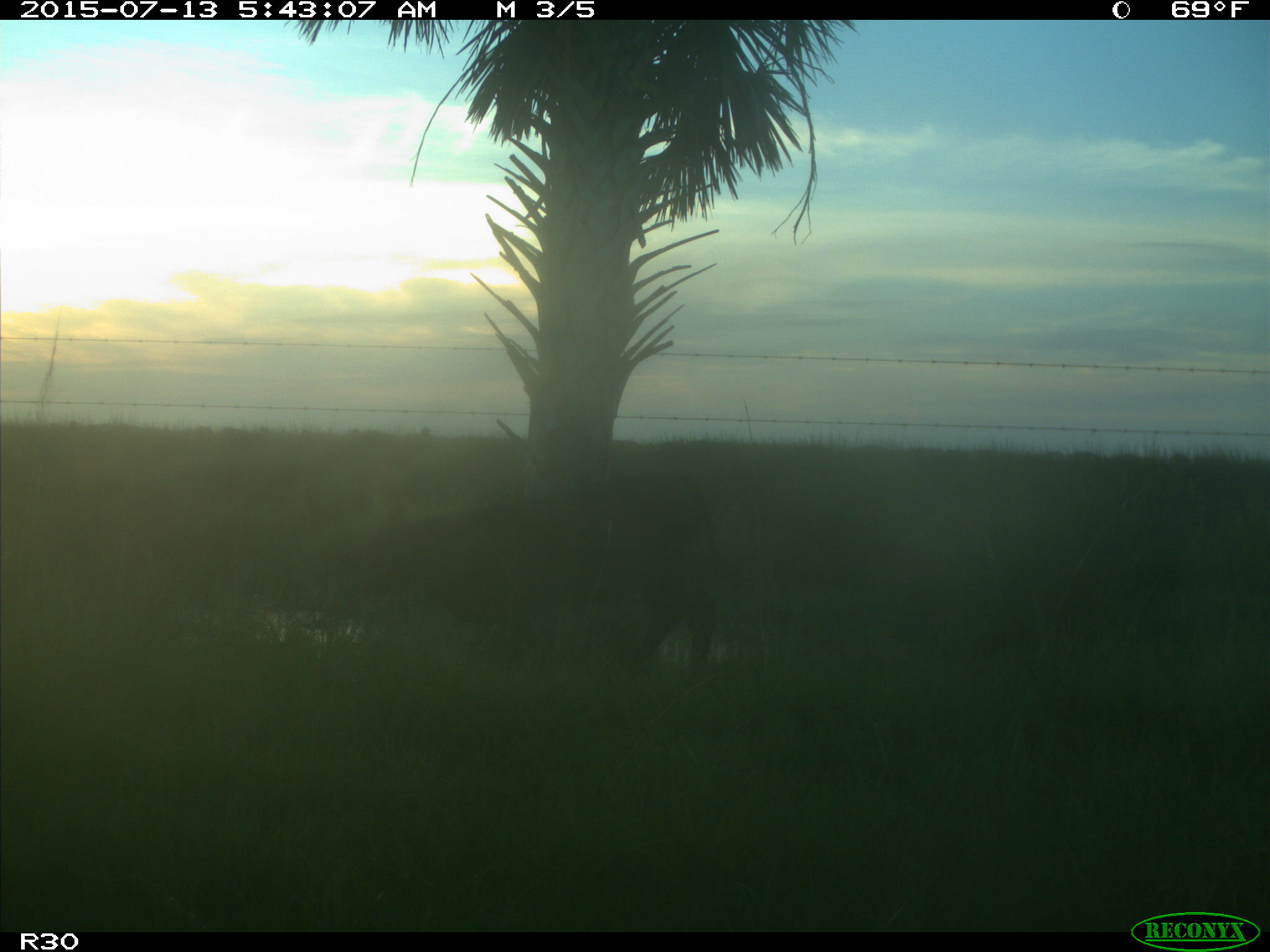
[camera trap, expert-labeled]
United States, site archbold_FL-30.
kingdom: Animalia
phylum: Chordata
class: Mammalia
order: Artiodactyla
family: Bovidae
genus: Bos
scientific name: Bos taurus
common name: domestic cow